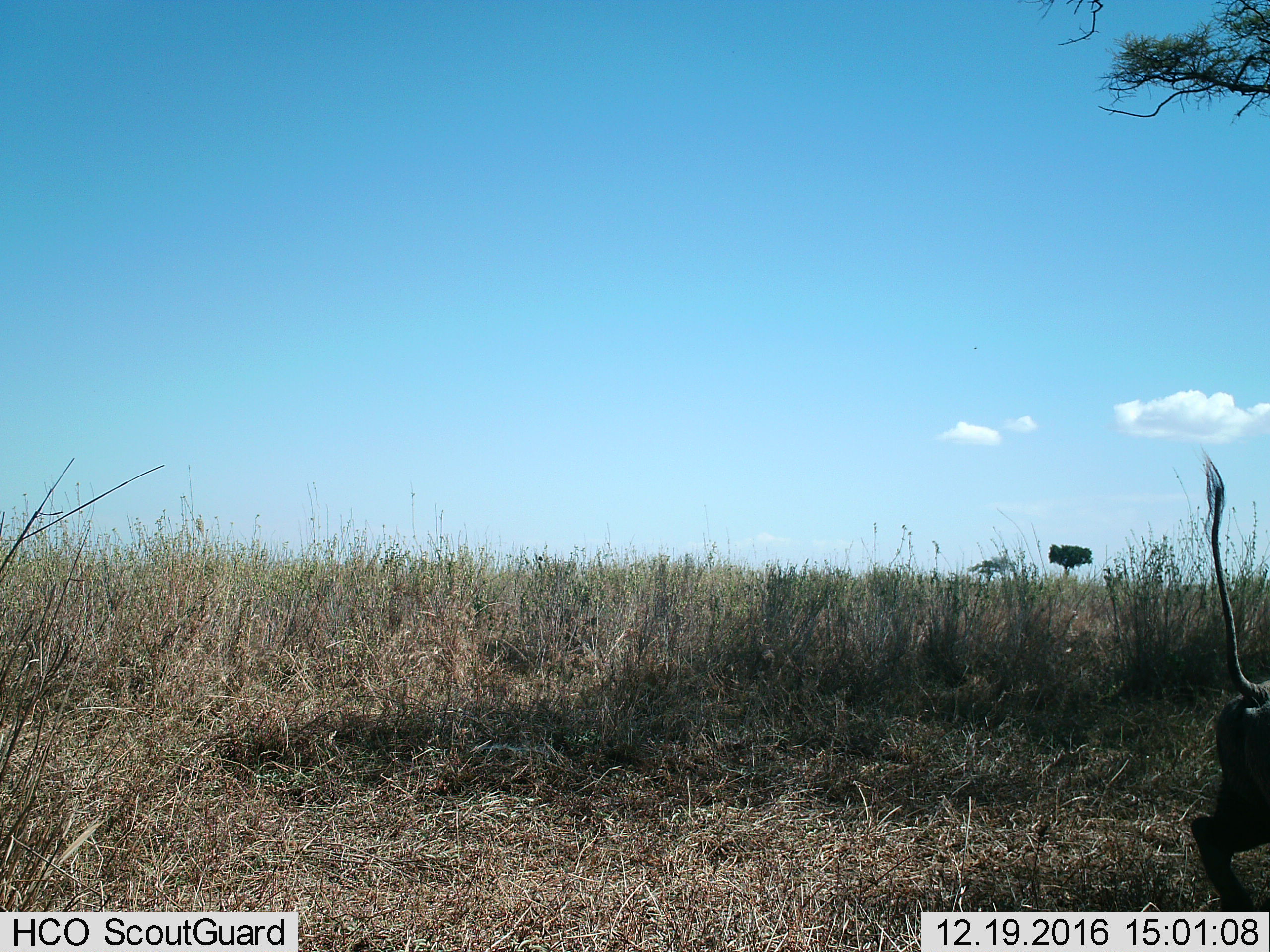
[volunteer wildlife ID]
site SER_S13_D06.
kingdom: Animalia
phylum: Chordata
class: Mammalia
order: Artiodactyla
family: Suidae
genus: Phacochoerus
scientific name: Phacochoerus africanus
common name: warthog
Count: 1.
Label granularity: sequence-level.